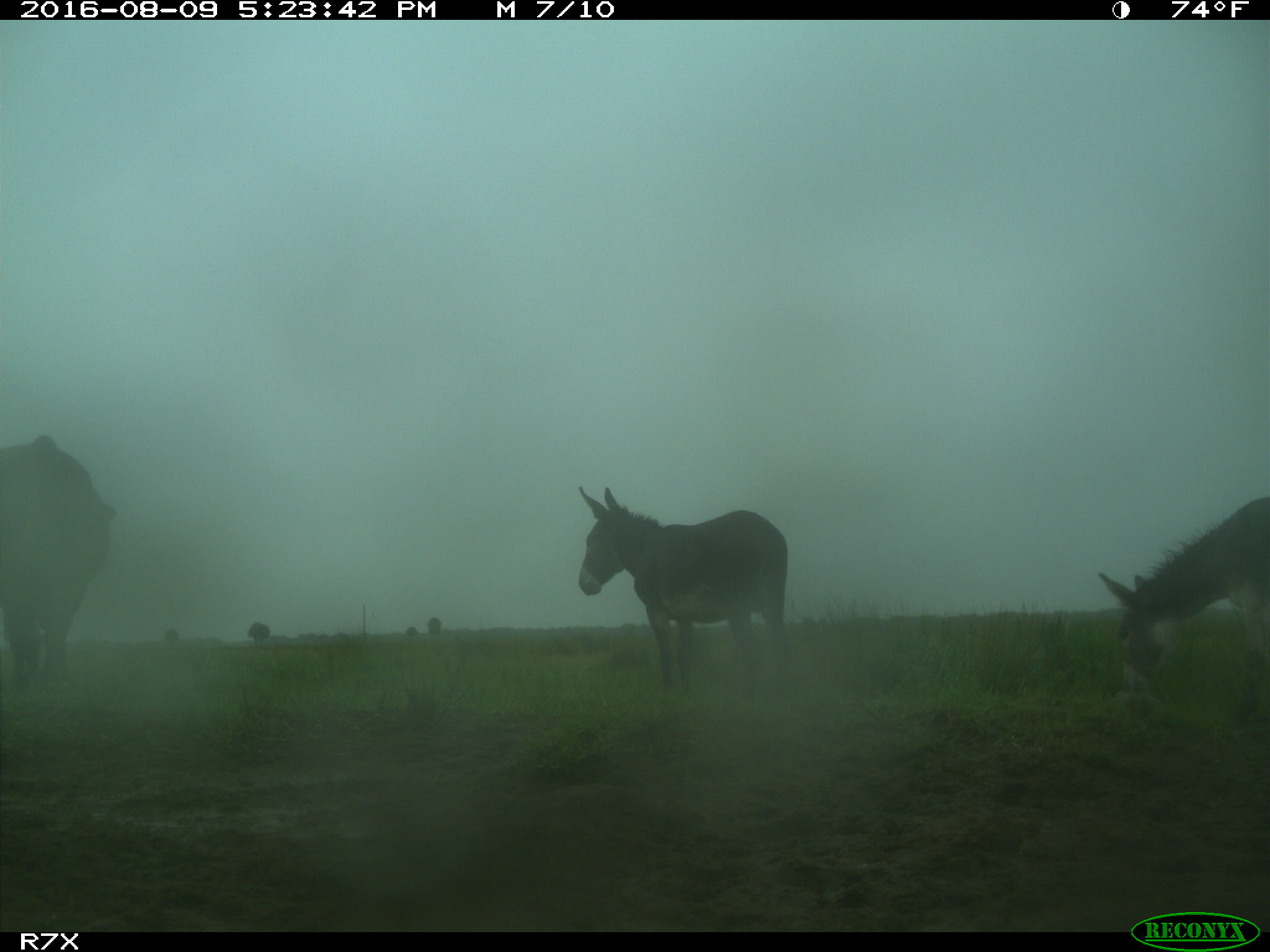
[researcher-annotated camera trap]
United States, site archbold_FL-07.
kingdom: Animalia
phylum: Chordata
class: Mammalia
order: Artiodactyla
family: Bovidae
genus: Bos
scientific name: Bos taurus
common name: domestic cow